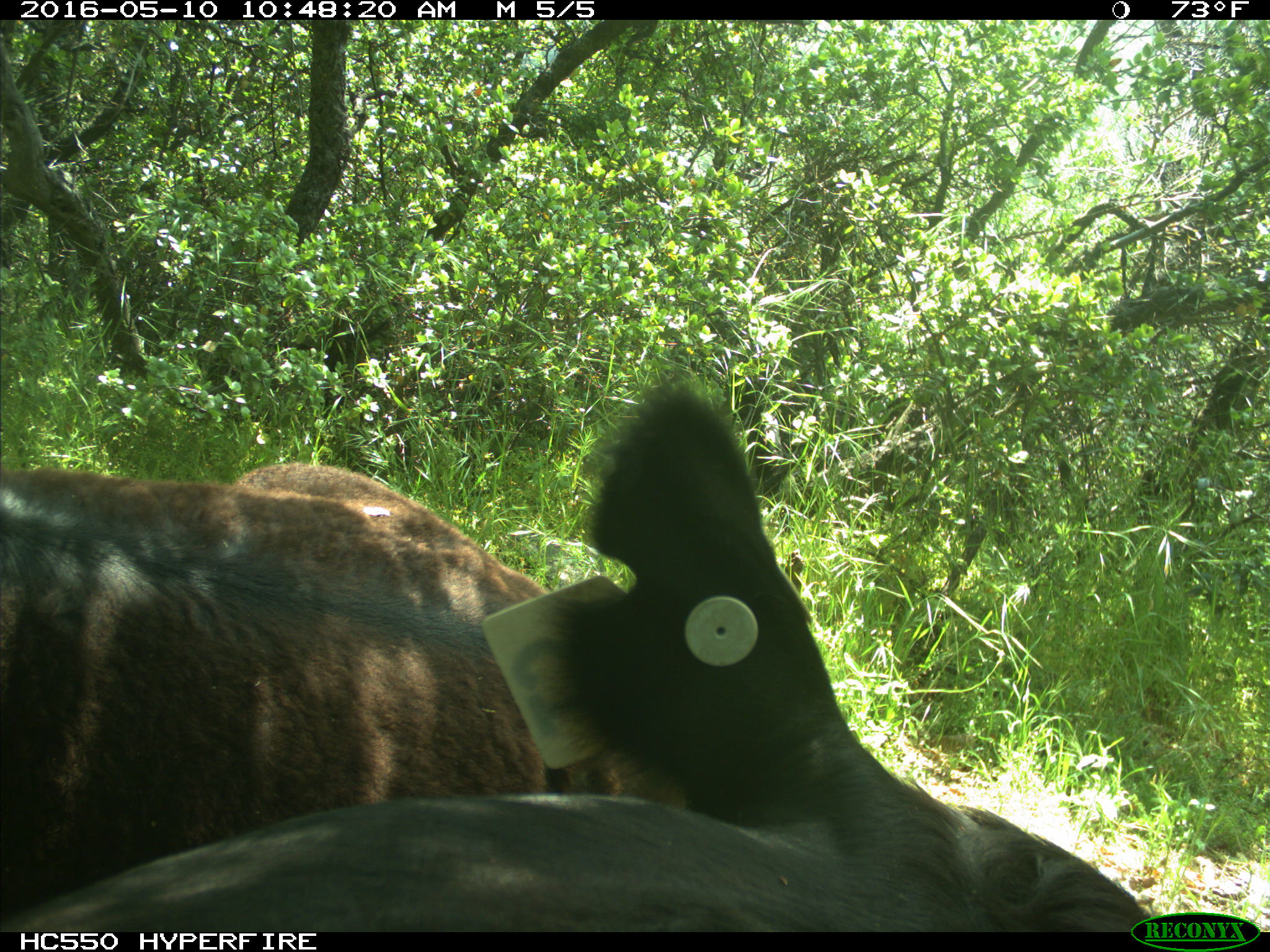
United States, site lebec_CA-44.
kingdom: Animalia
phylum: Chordata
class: Mammalia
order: Artiodactyla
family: Bovidae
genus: Bos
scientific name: Bos taurus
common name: domestic cow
Bos taurus (domestic cow).